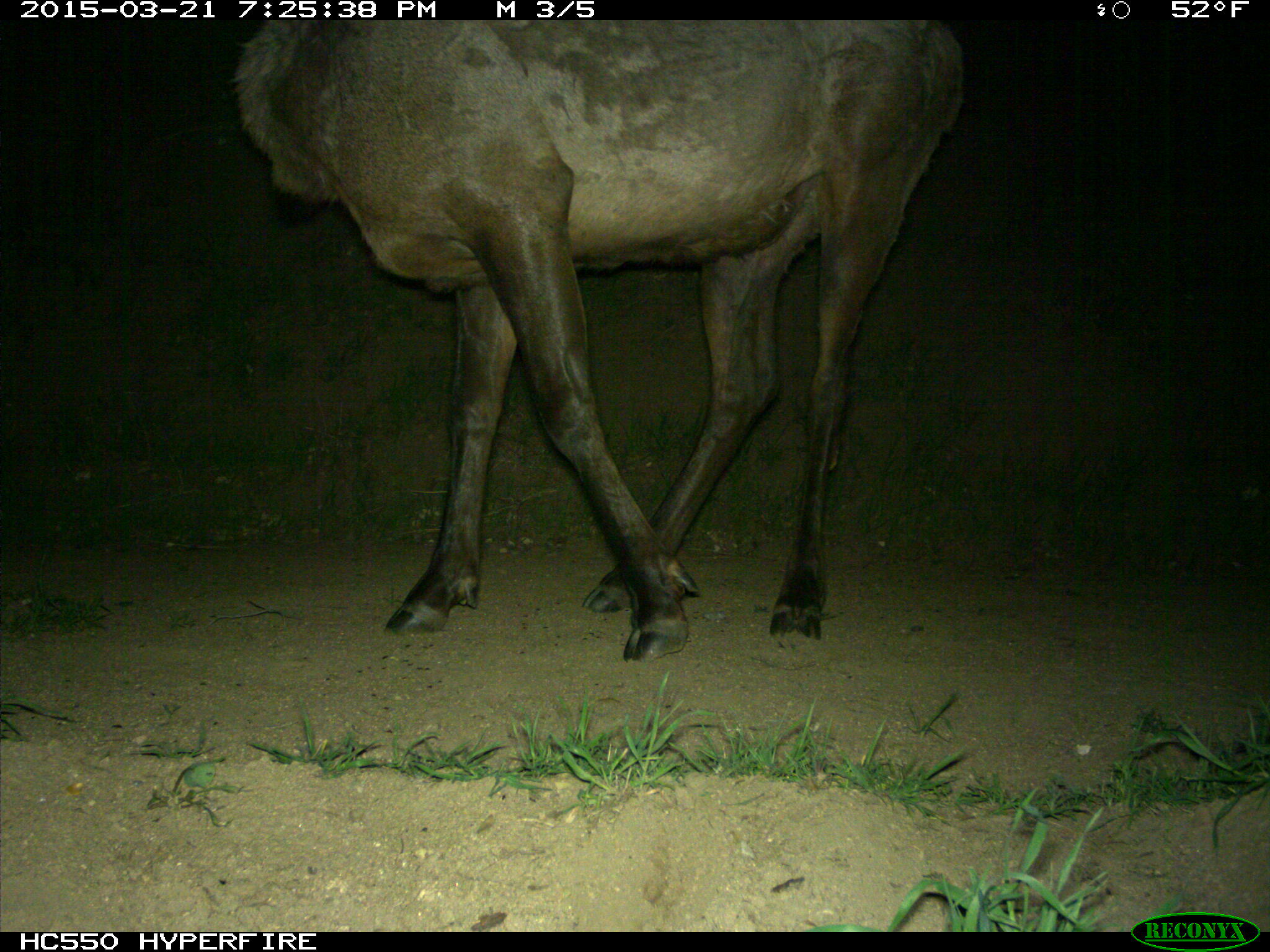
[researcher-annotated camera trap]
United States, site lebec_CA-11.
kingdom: Animalia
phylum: Chordata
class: Mammalia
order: Artiodactyla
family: Cervidae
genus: Cervus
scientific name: Cervus canadensis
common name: elk